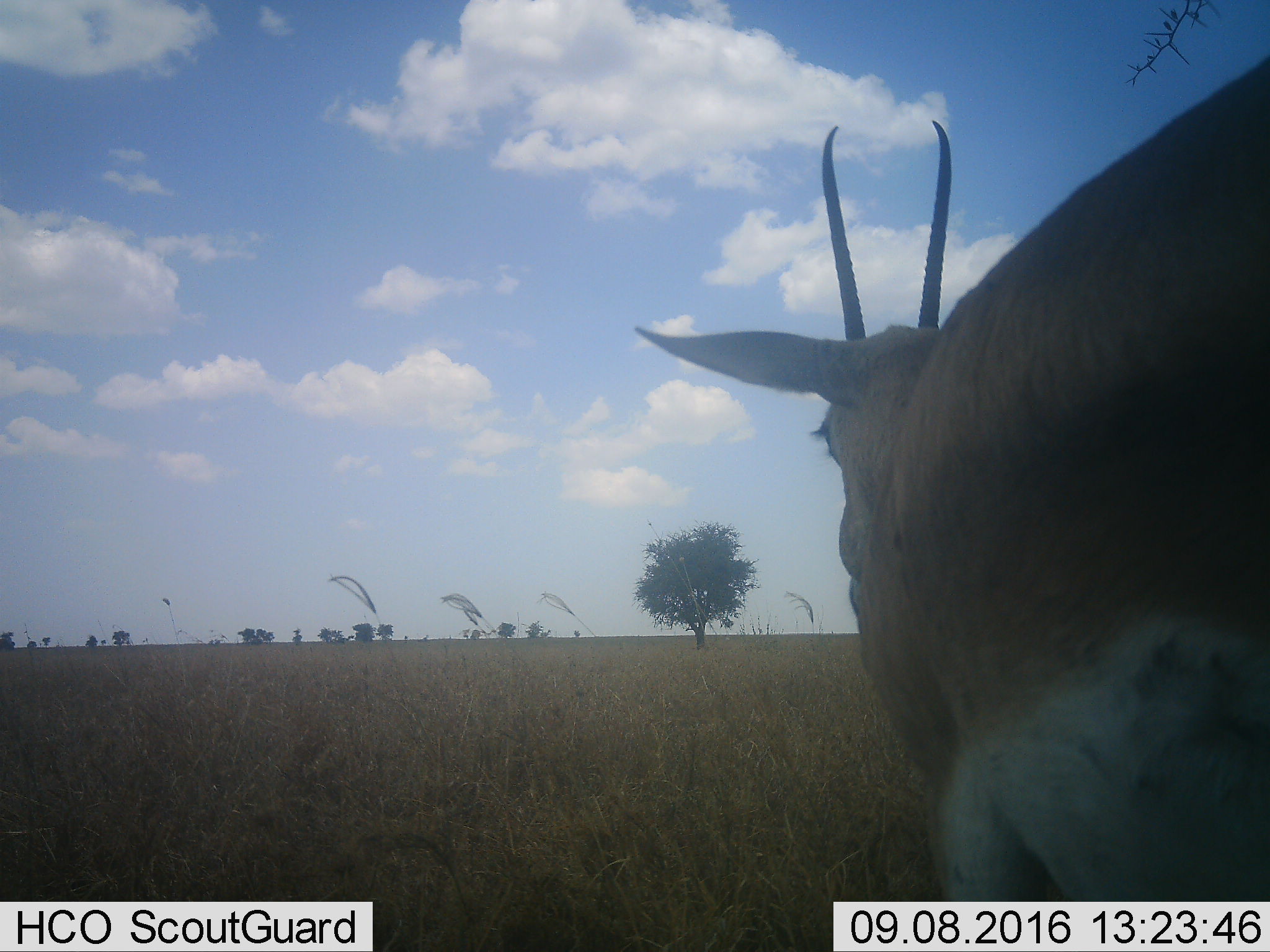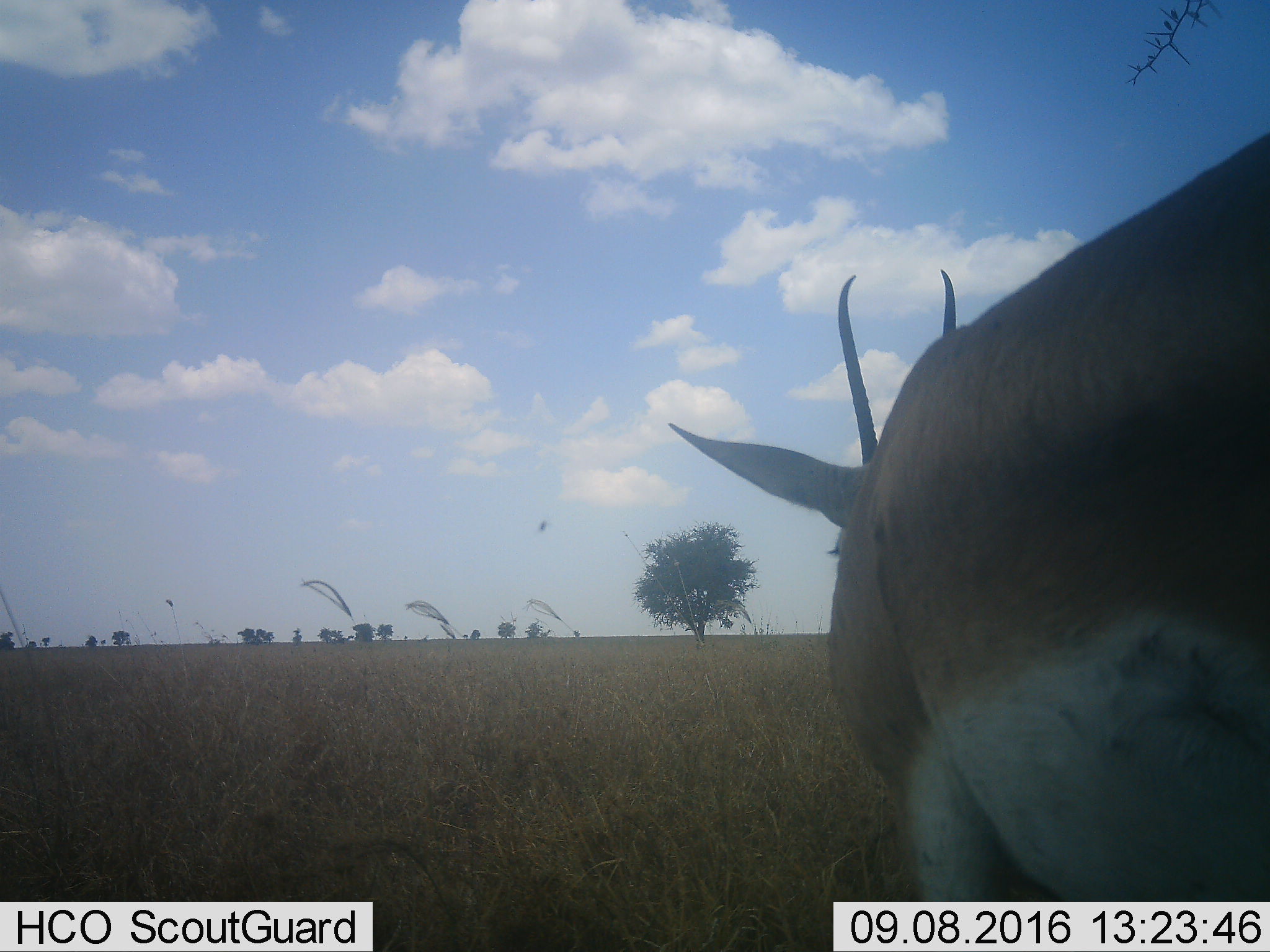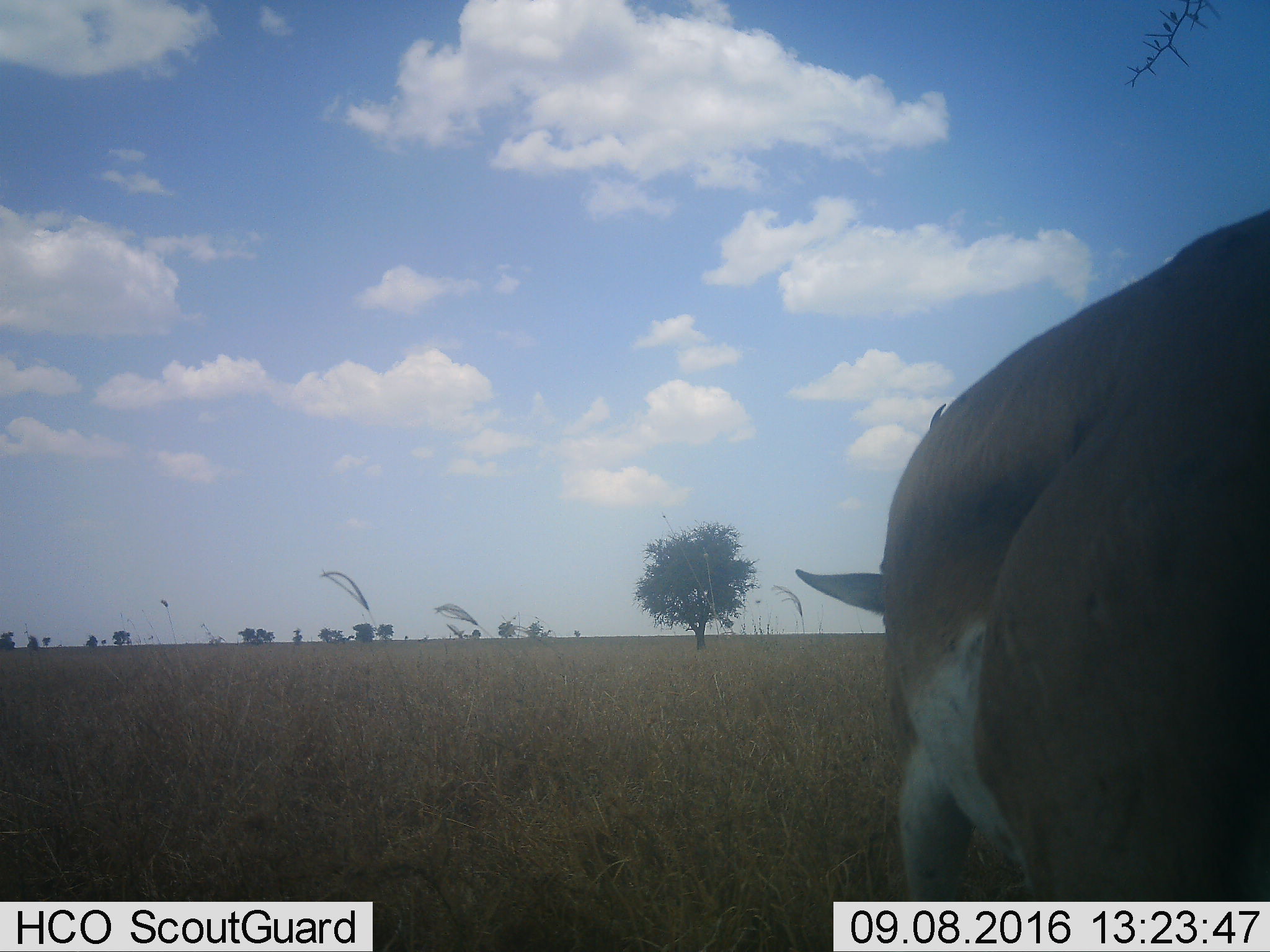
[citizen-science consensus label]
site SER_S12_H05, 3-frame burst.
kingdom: Animalia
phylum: Chordata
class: Mammalia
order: Artiodactyla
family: Bovidae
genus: Nanger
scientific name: Nanger granti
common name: grant's gazelle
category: gazellegrants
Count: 1.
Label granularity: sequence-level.